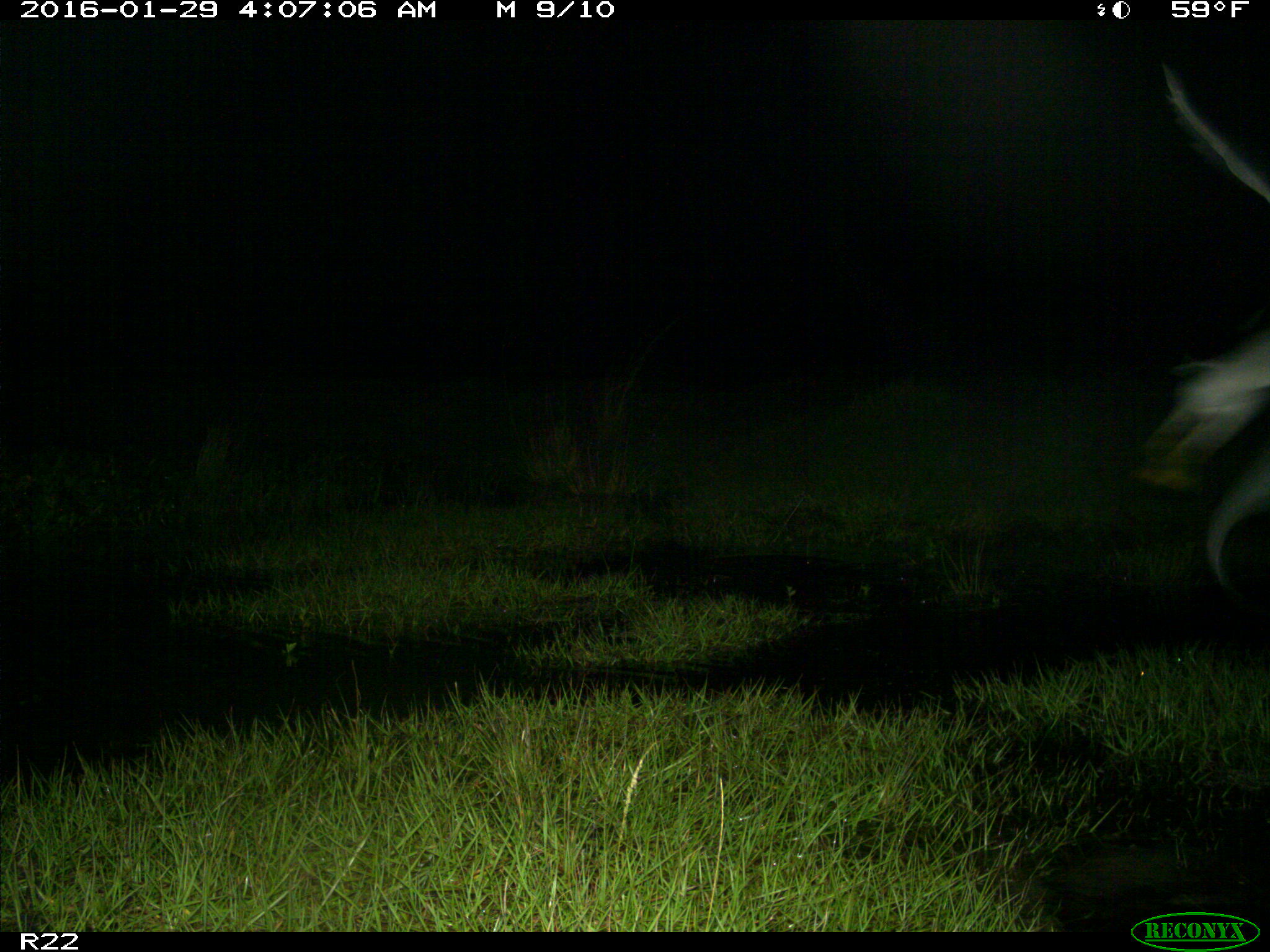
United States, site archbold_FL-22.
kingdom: Animalia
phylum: Chordata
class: Aves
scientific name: Aves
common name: birds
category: unidentified bird